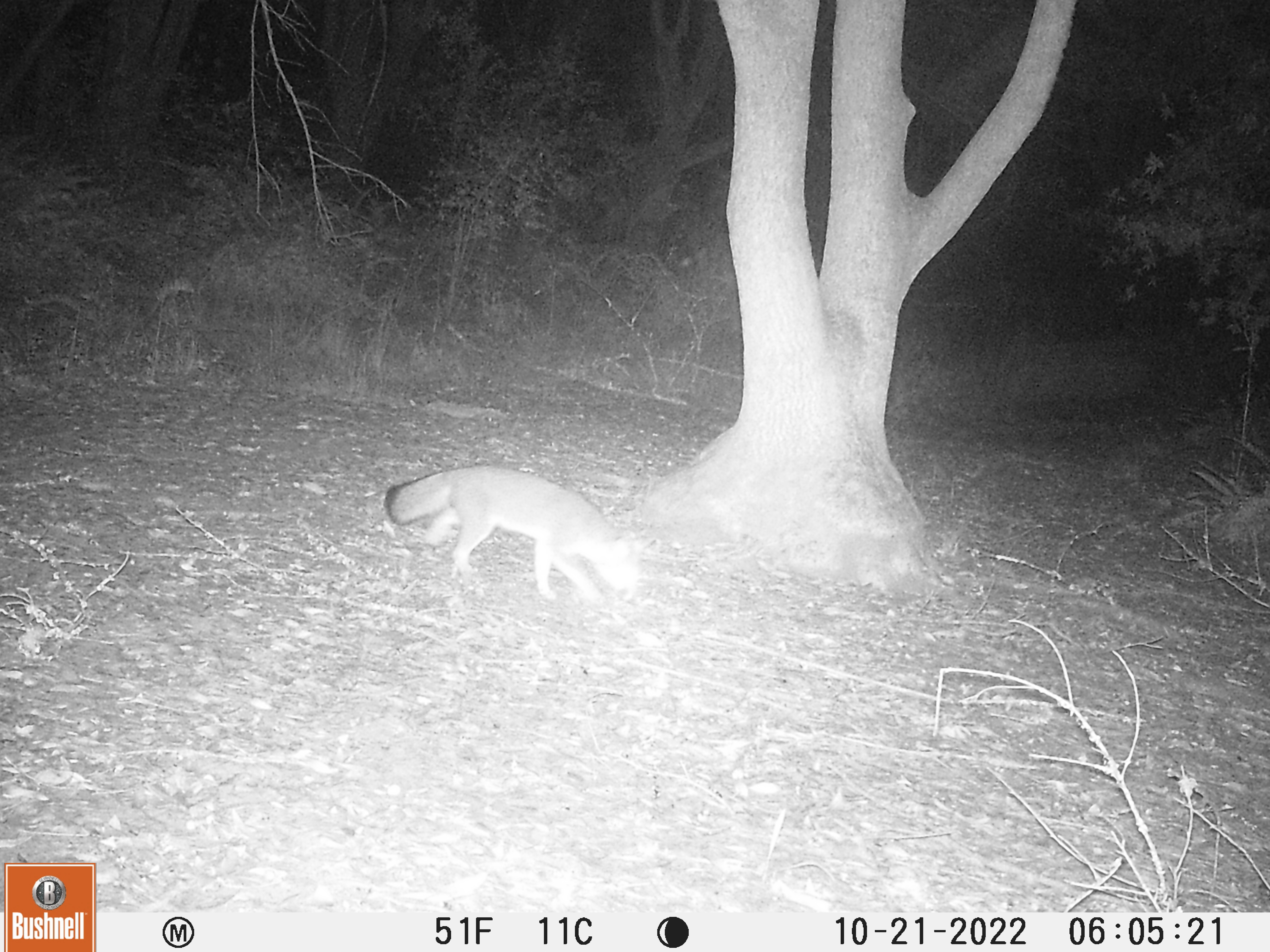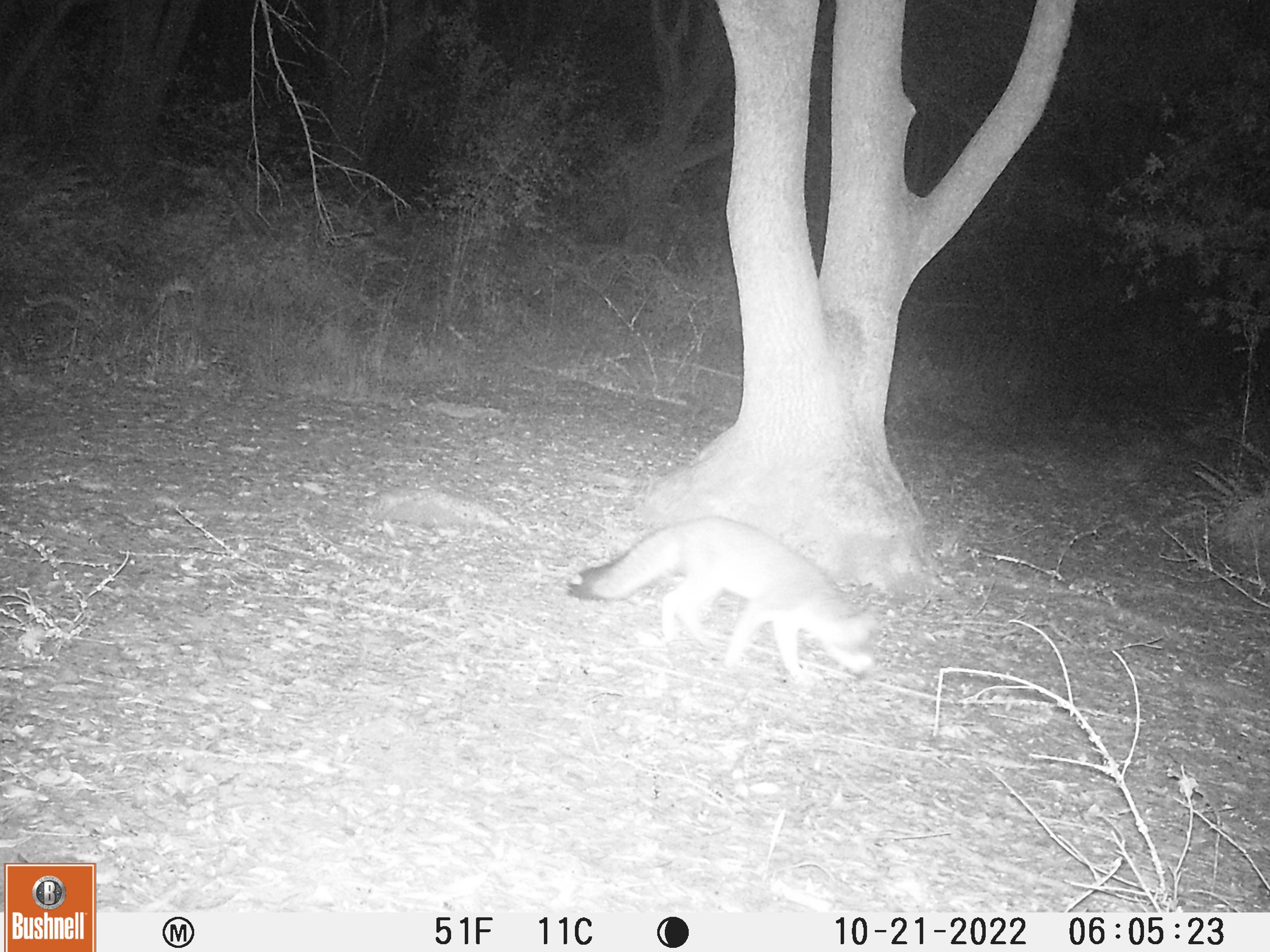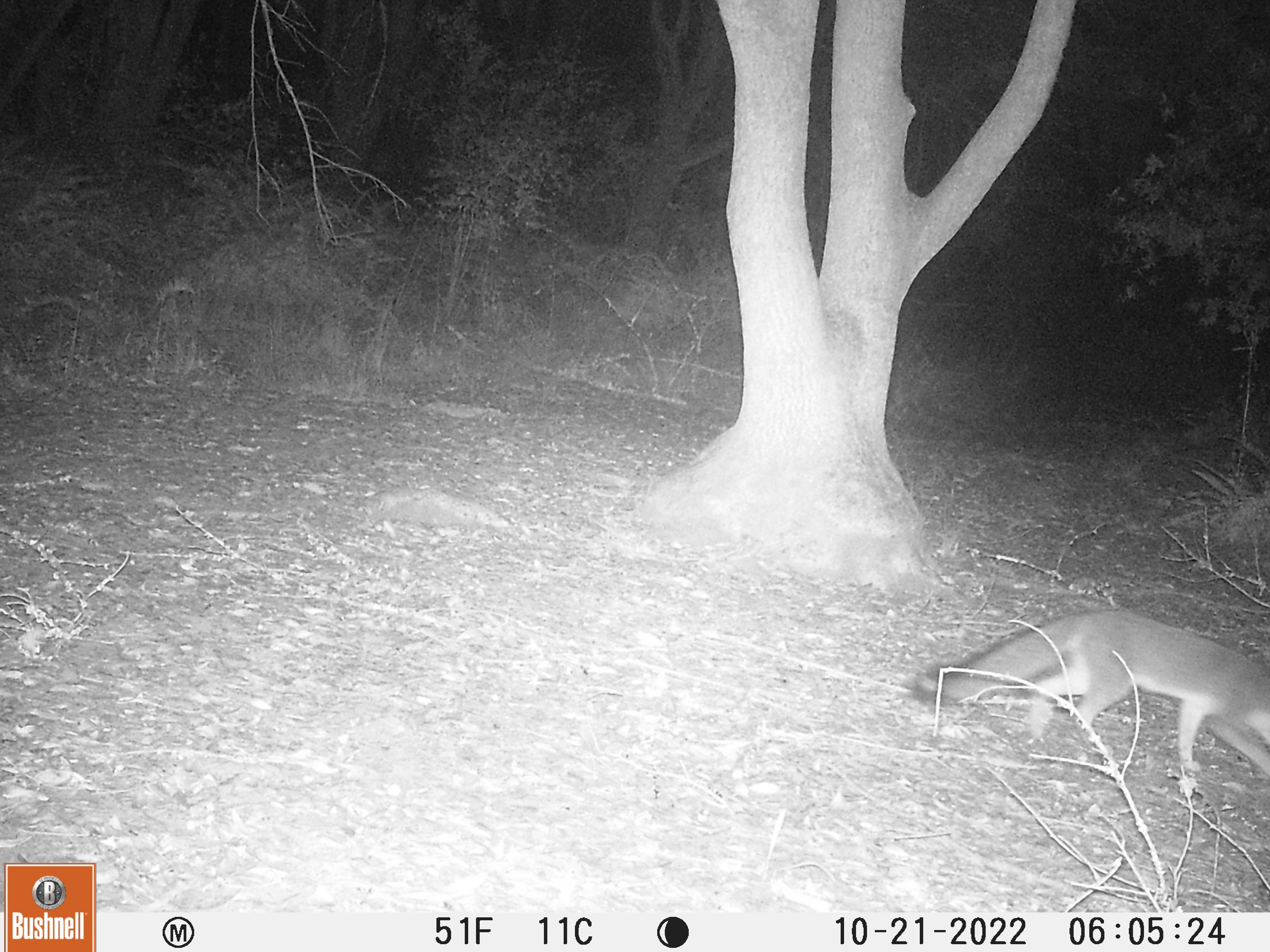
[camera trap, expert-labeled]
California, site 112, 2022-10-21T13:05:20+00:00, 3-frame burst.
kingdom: Animalia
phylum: Chordata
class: Mammalia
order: Carnivora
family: Canidae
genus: Urocyon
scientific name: Urocyon cinereoargenteus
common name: gray fox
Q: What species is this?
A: Gray fox (Urocyon cinereoargenteus).